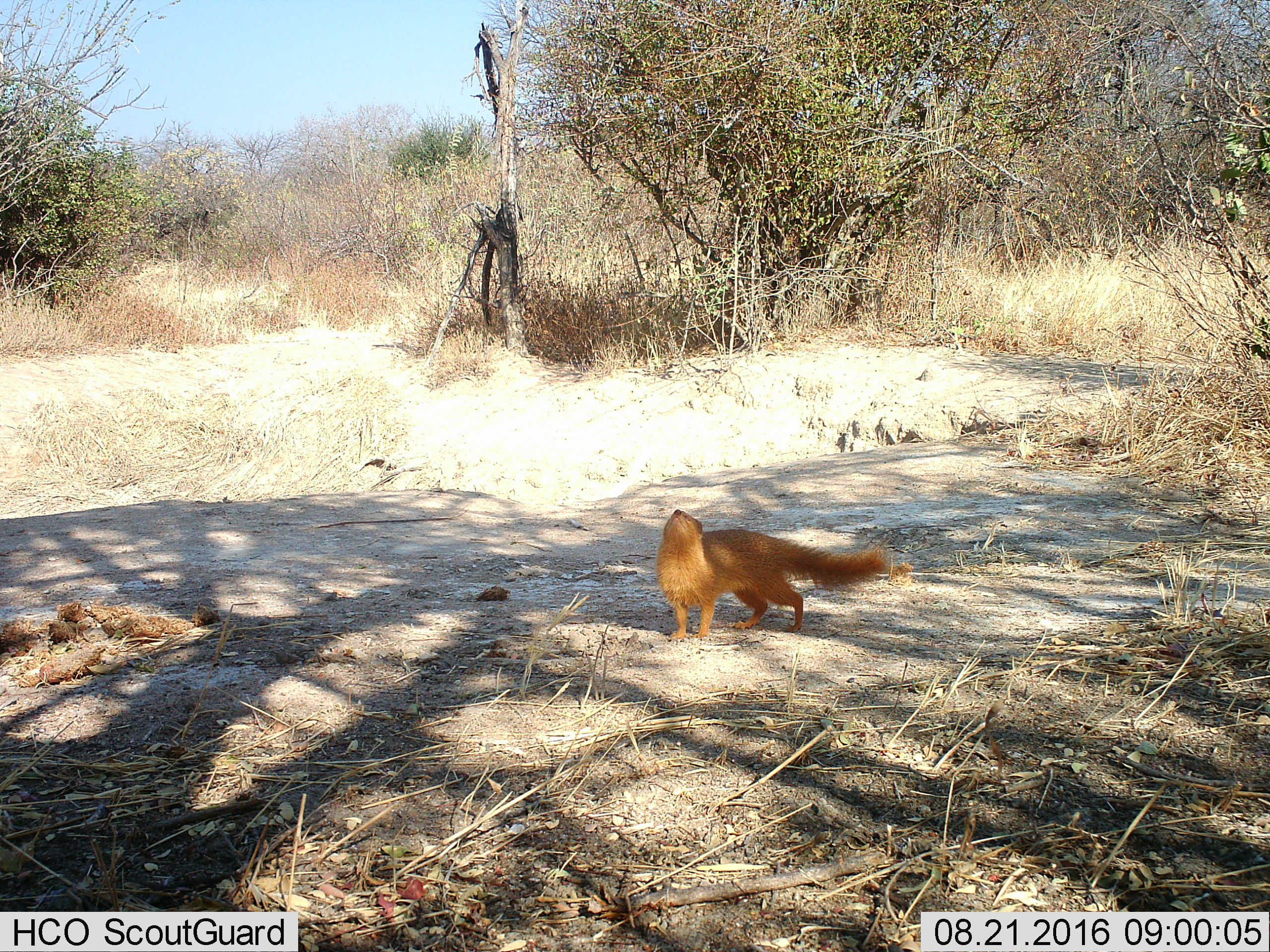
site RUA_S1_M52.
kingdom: Animalia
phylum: Chordata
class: Mammalia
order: Carnivora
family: Herpestidae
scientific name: Herpestidae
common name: mongoose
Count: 1.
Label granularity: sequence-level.